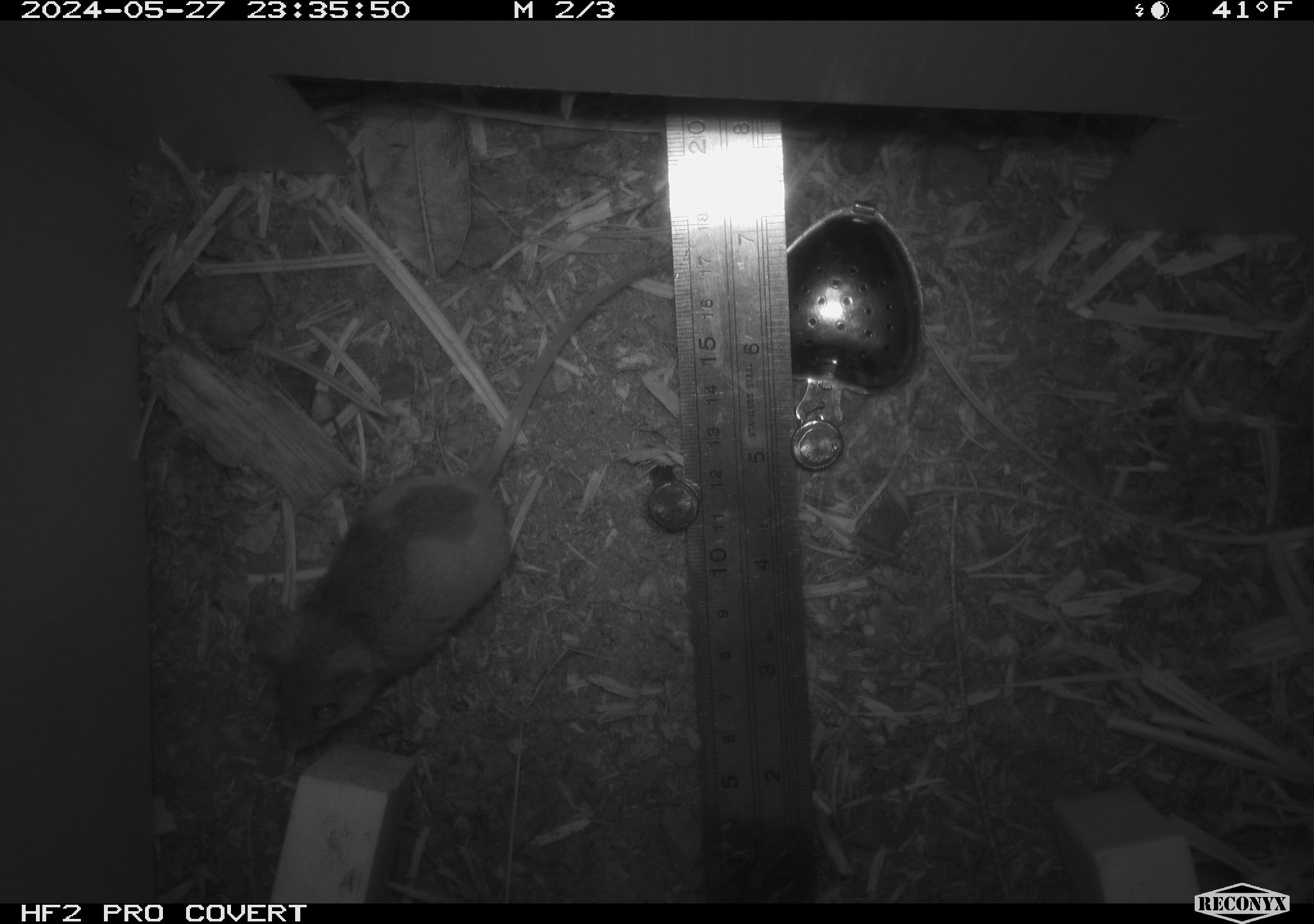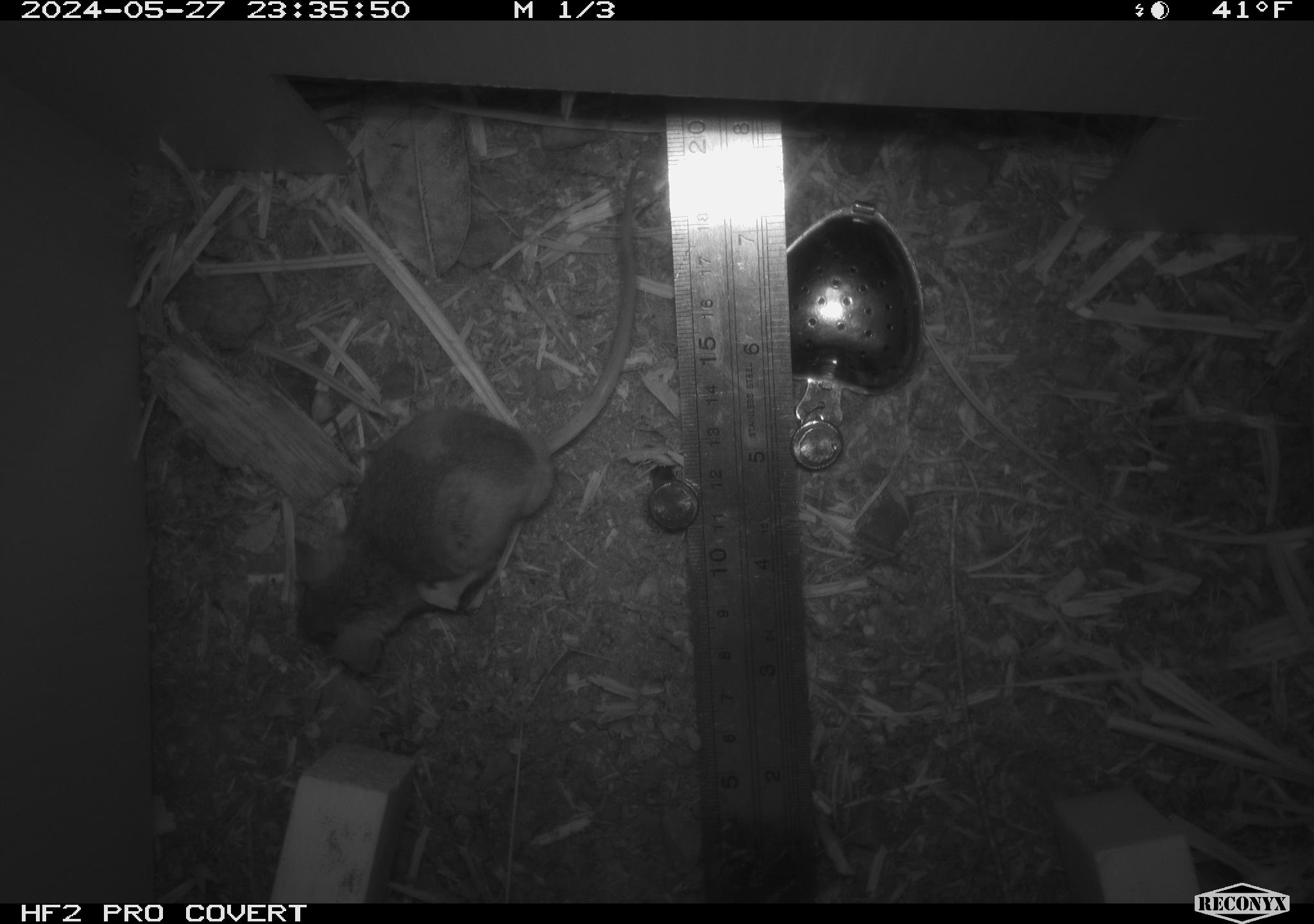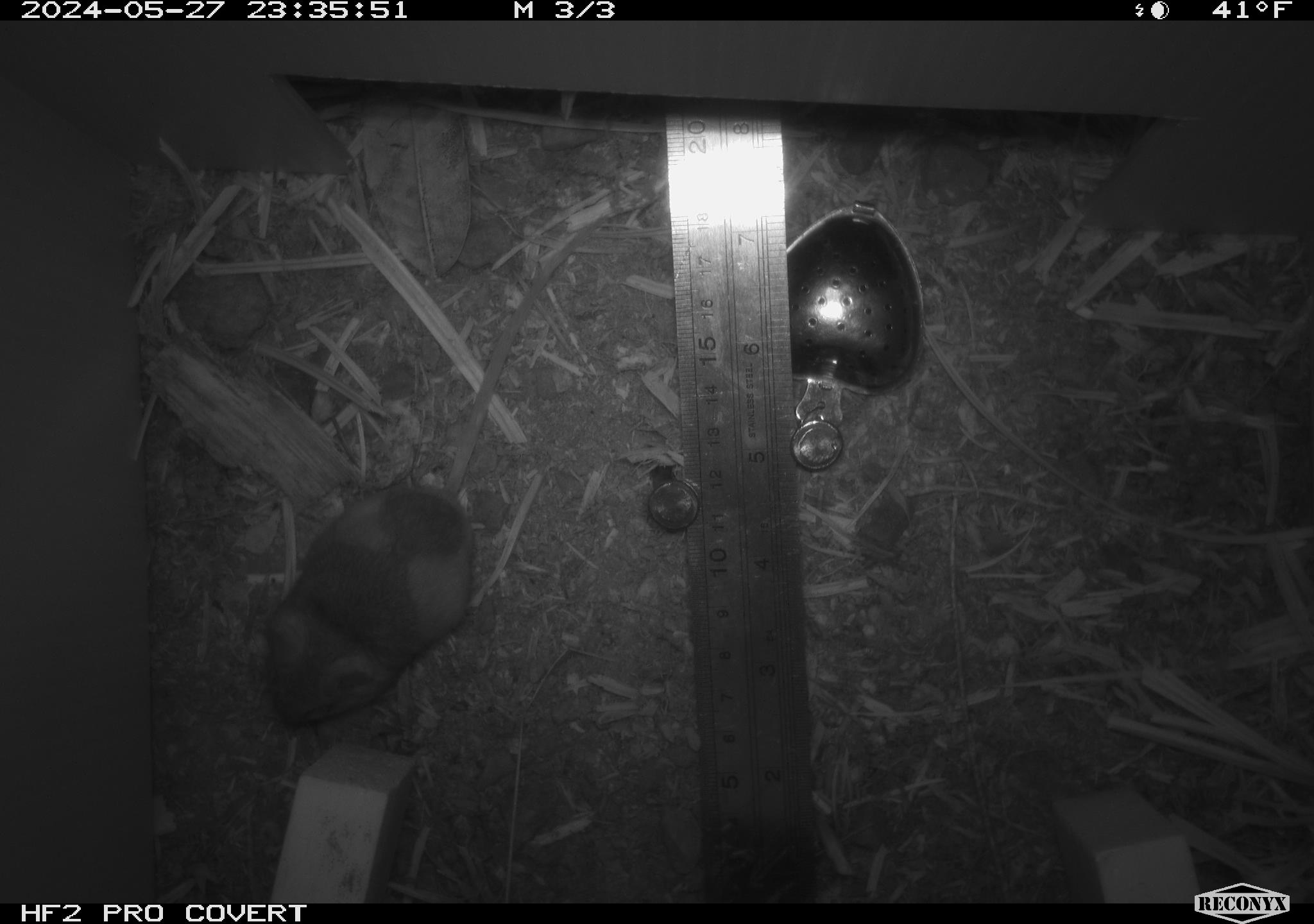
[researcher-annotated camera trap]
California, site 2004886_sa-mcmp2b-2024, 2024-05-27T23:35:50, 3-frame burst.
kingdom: Animalia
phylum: Chordata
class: Mammalia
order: Rodentia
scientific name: Rodentia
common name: mouse species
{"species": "mouse species (Rodentia)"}